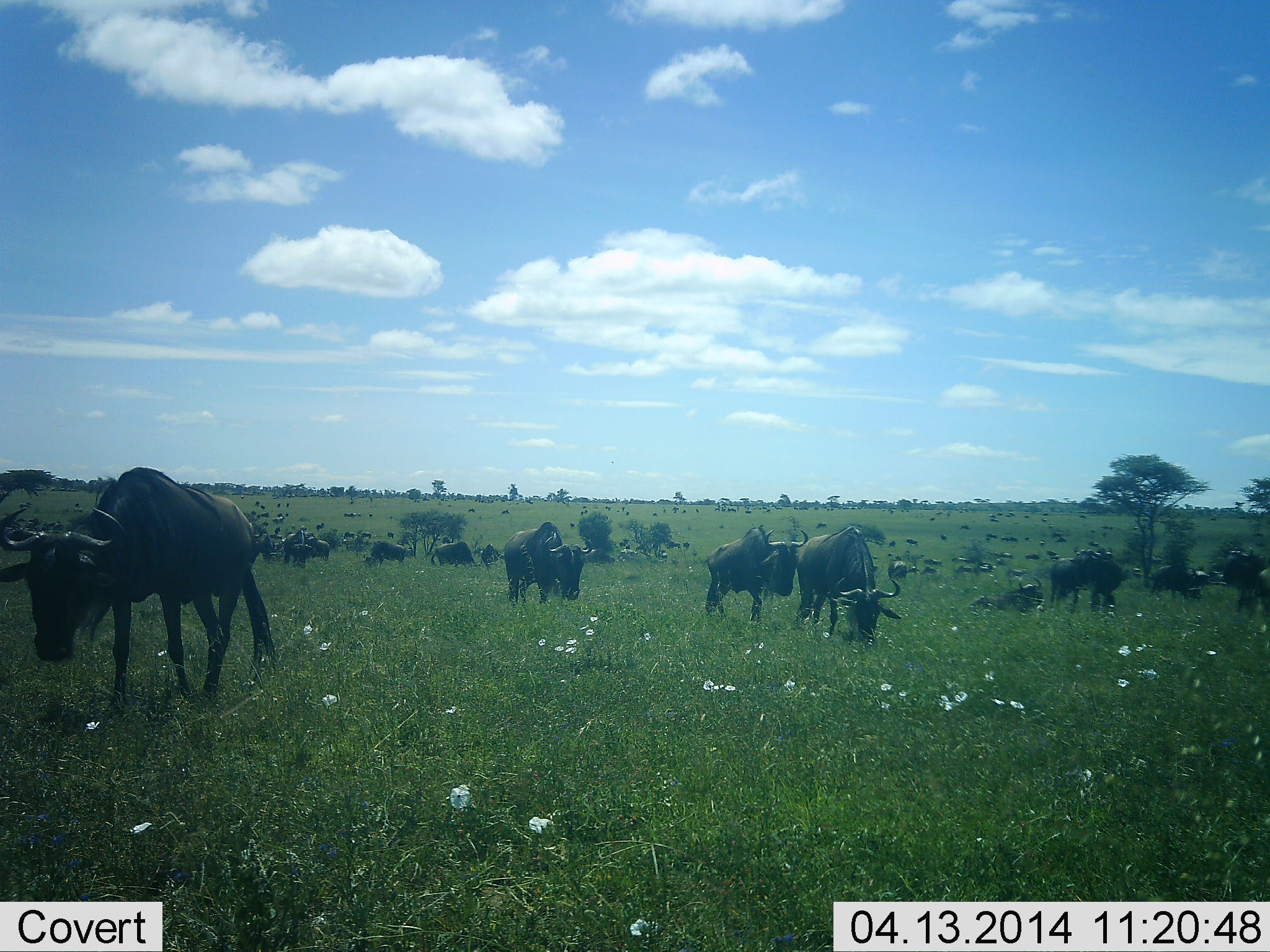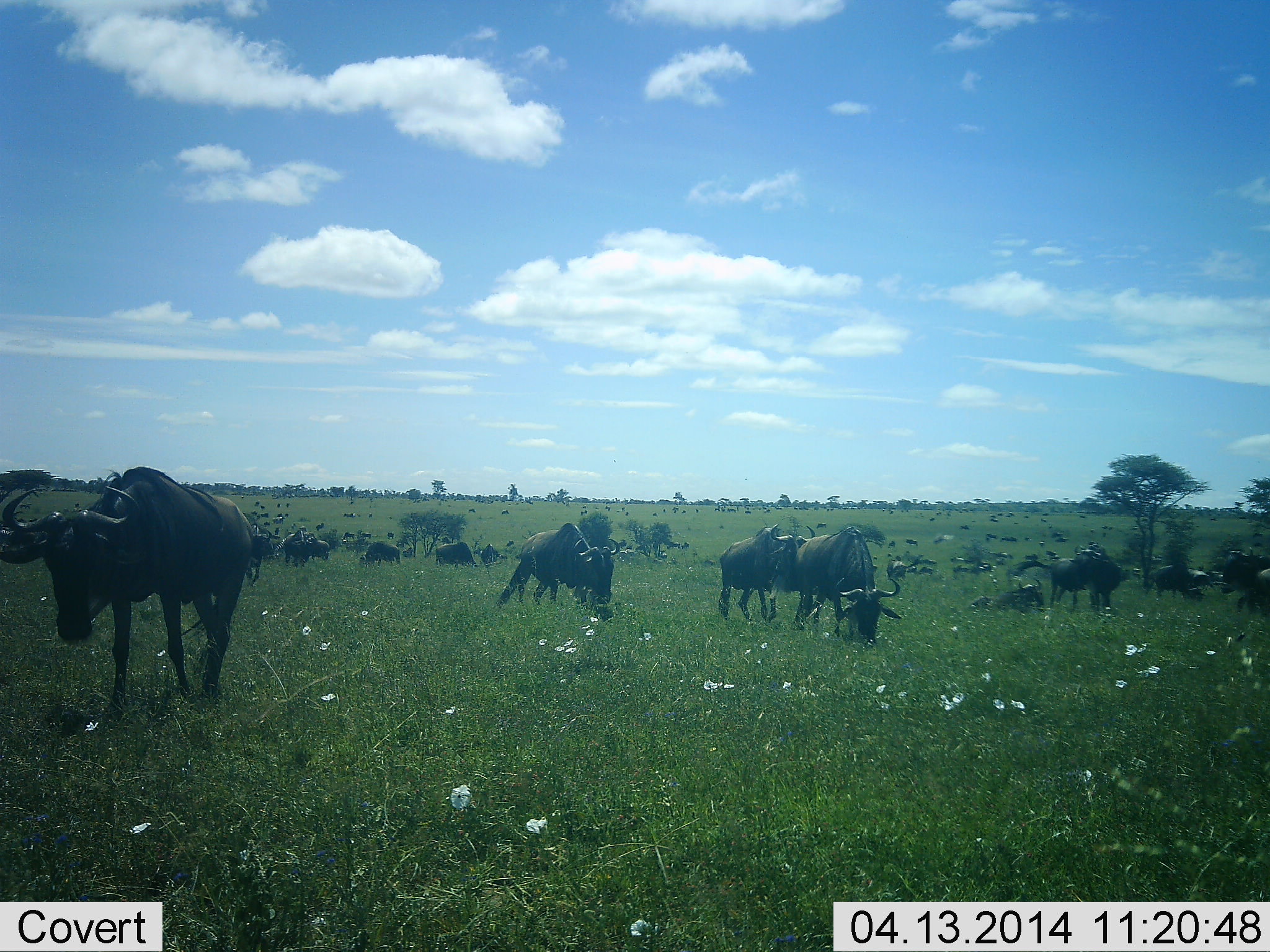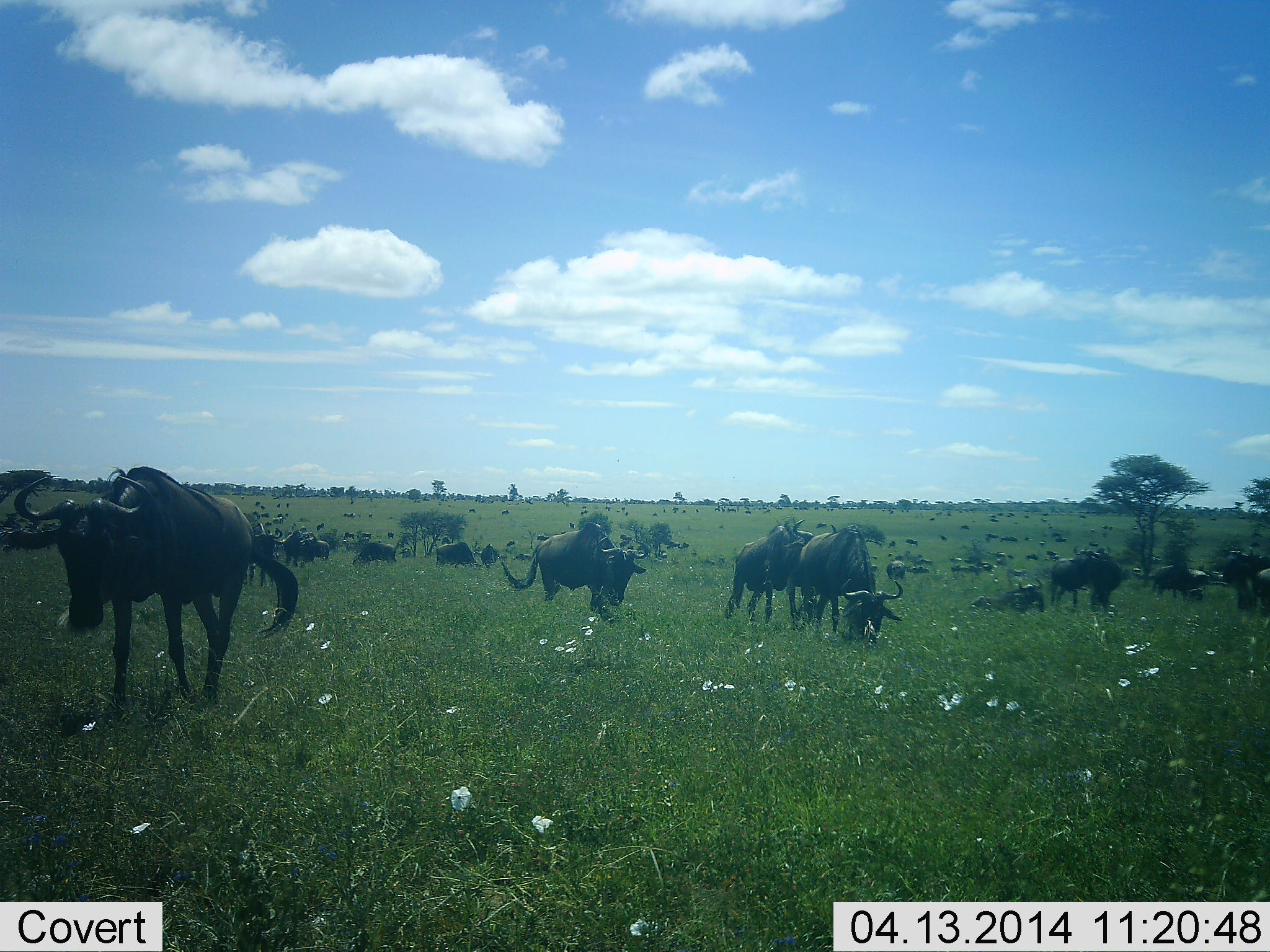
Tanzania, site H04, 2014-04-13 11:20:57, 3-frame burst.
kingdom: Animalia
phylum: Chordata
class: Mammalia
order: Artiodactyla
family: Bovidae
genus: Connochaetes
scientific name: Connochaetes taurinus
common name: blue wildebeest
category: wildebeest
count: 51+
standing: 60%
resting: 49%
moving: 58%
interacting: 17%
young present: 2%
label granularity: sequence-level